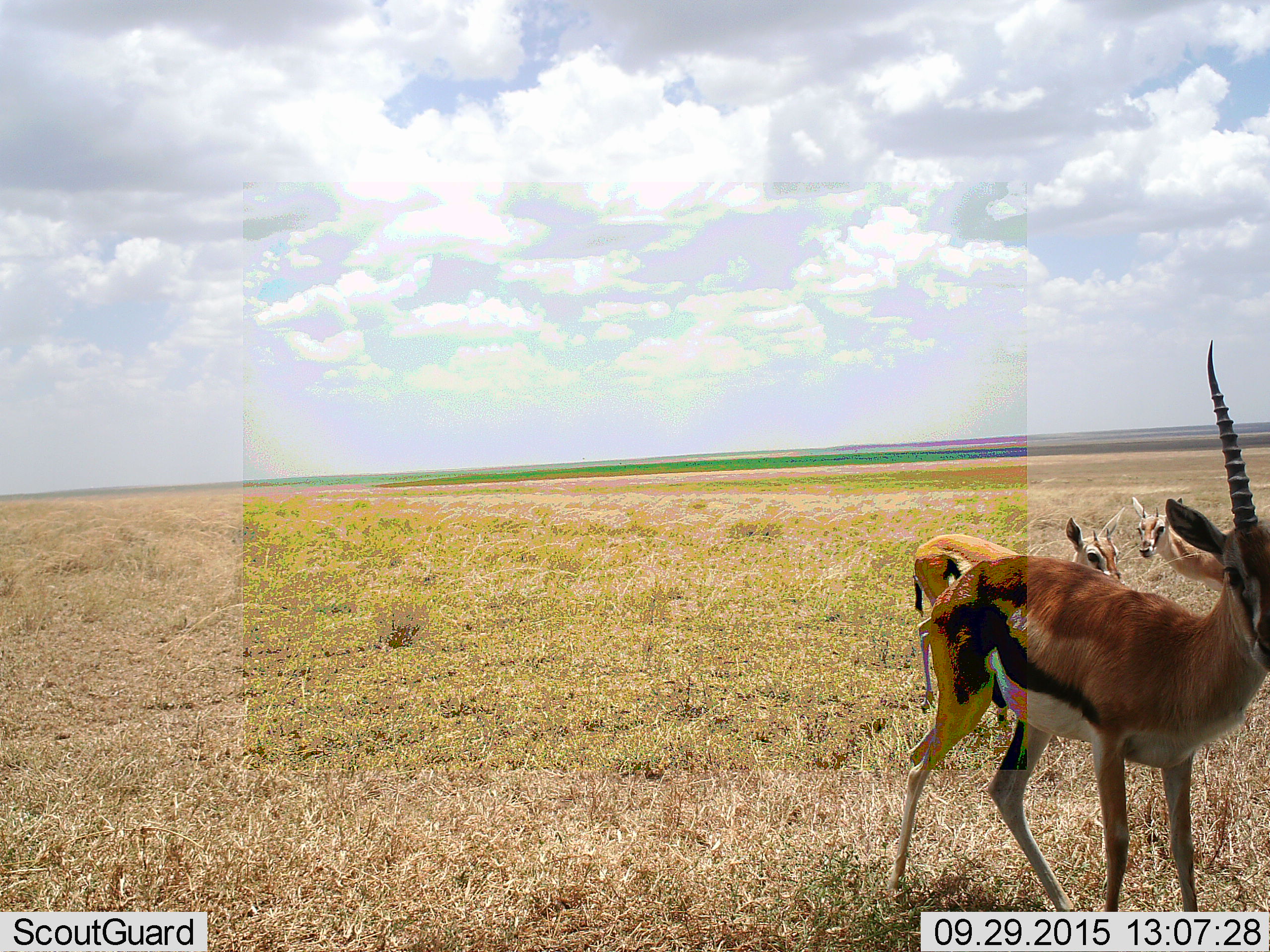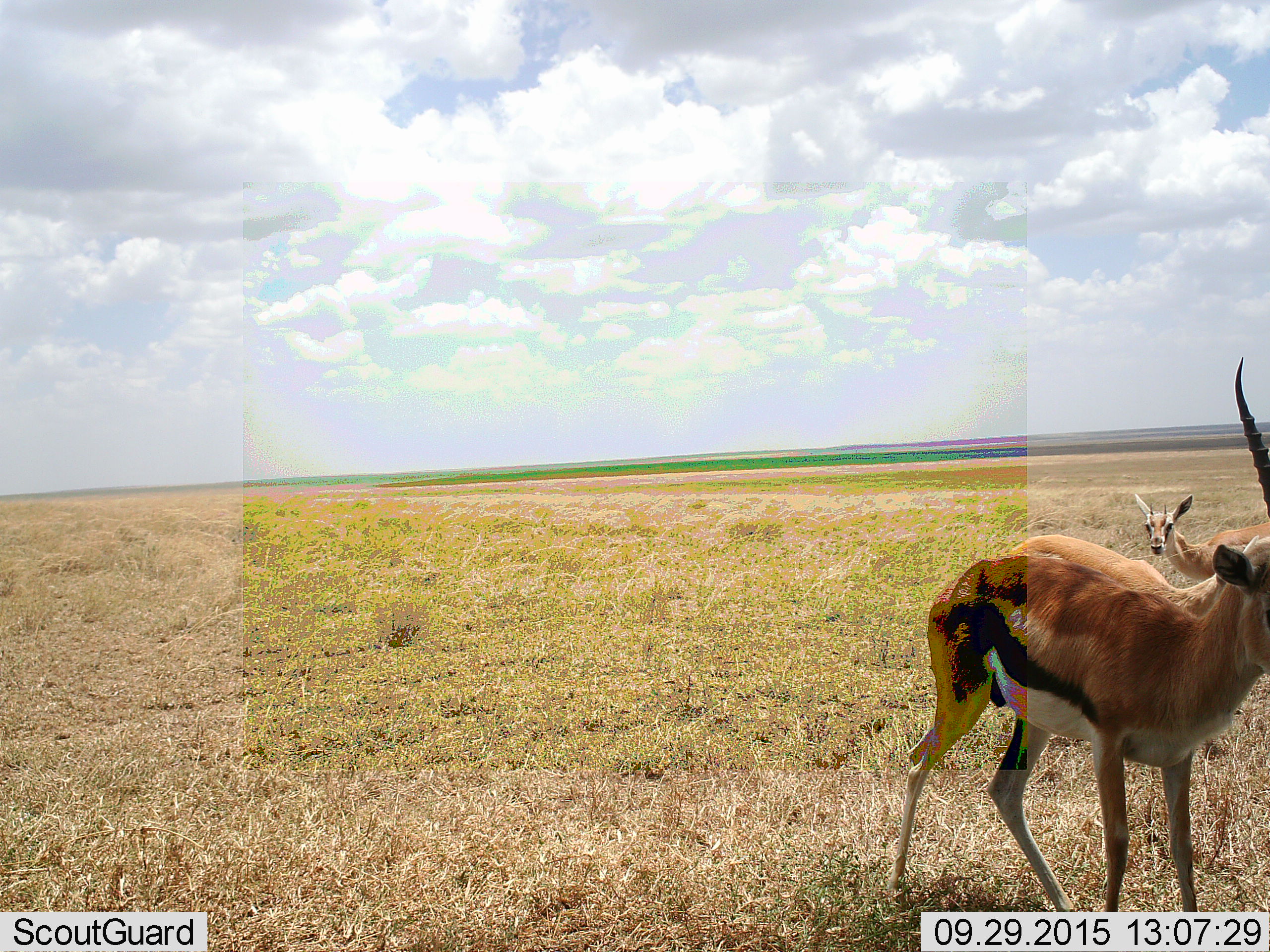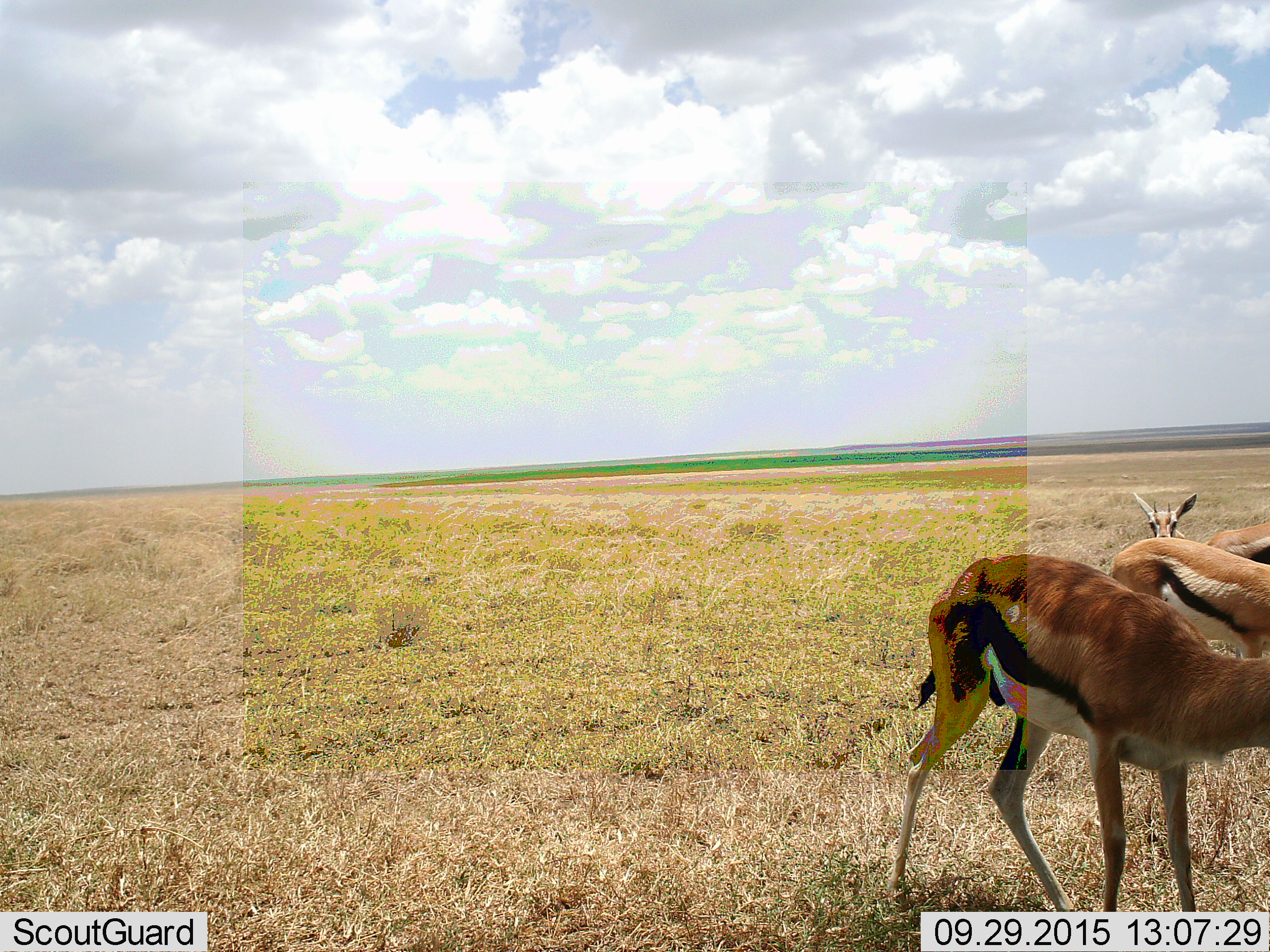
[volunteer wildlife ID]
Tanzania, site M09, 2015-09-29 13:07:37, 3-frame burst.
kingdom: Animalia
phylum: Chordata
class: Mammalia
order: Artiodactyla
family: Bovidae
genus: Eudorcas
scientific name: Eudorcas thomsonii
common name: thomson's gazelle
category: gazellethomsons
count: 3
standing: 83%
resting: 0%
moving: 67%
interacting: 17%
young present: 0%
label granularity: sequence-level